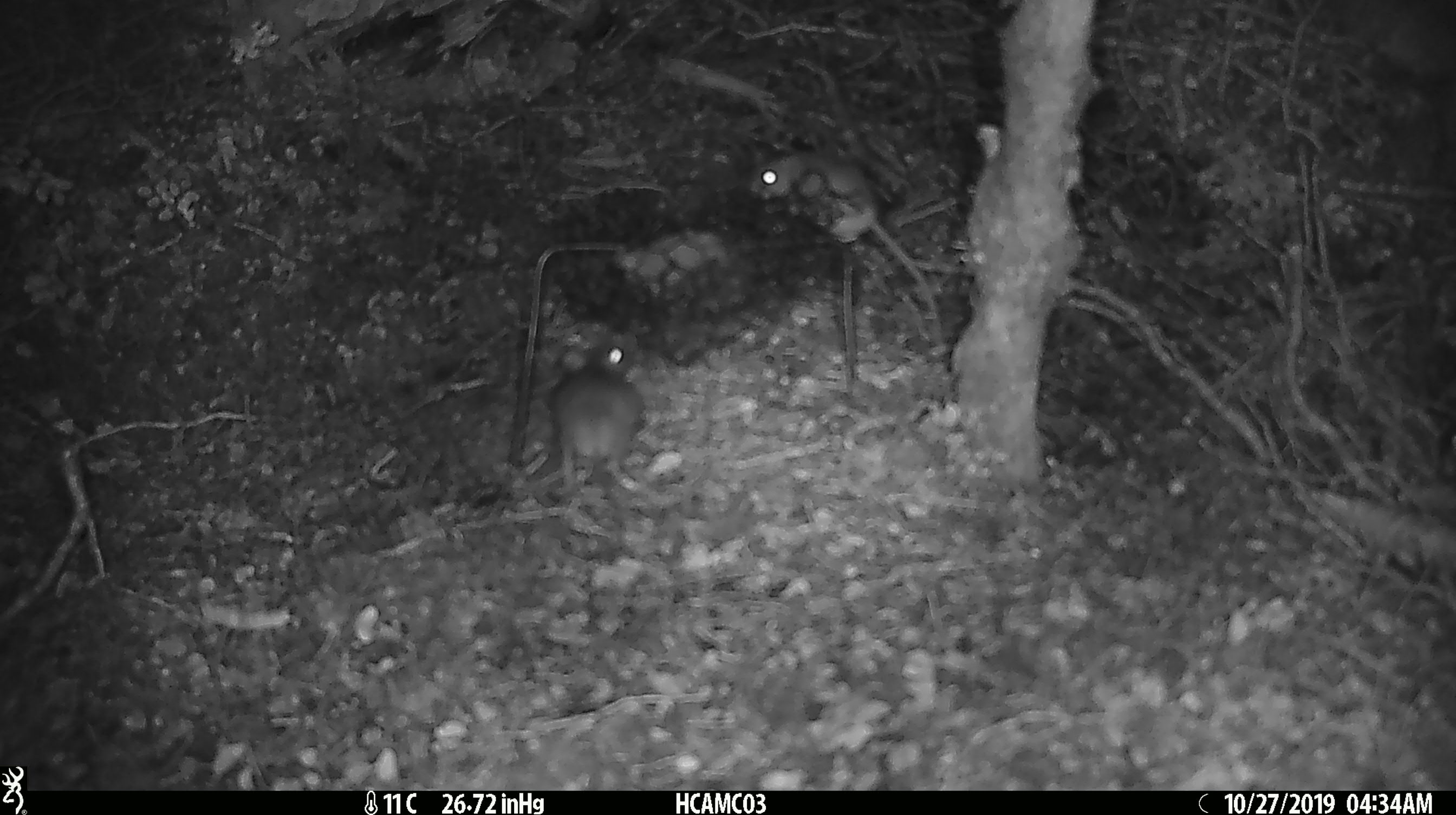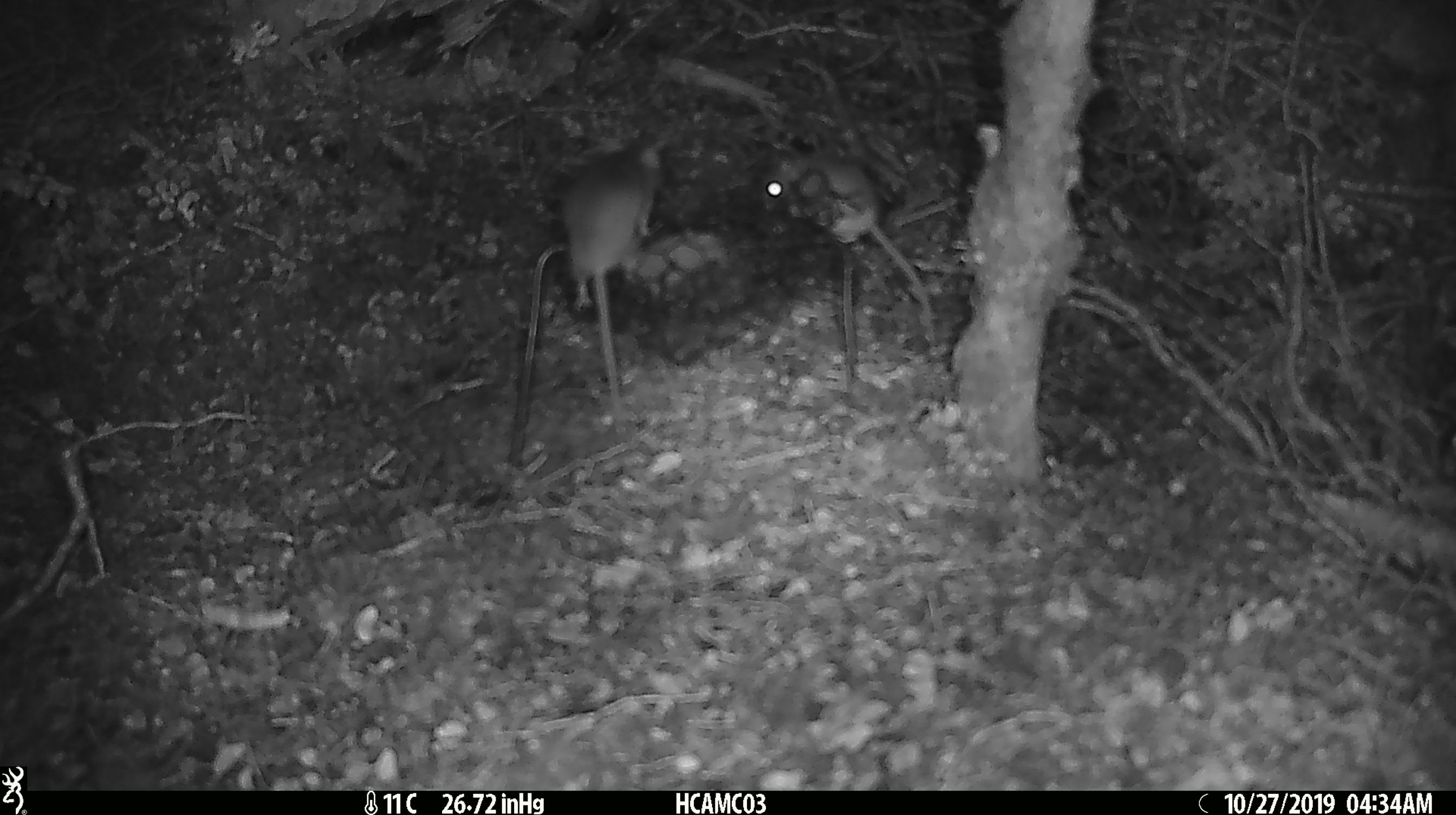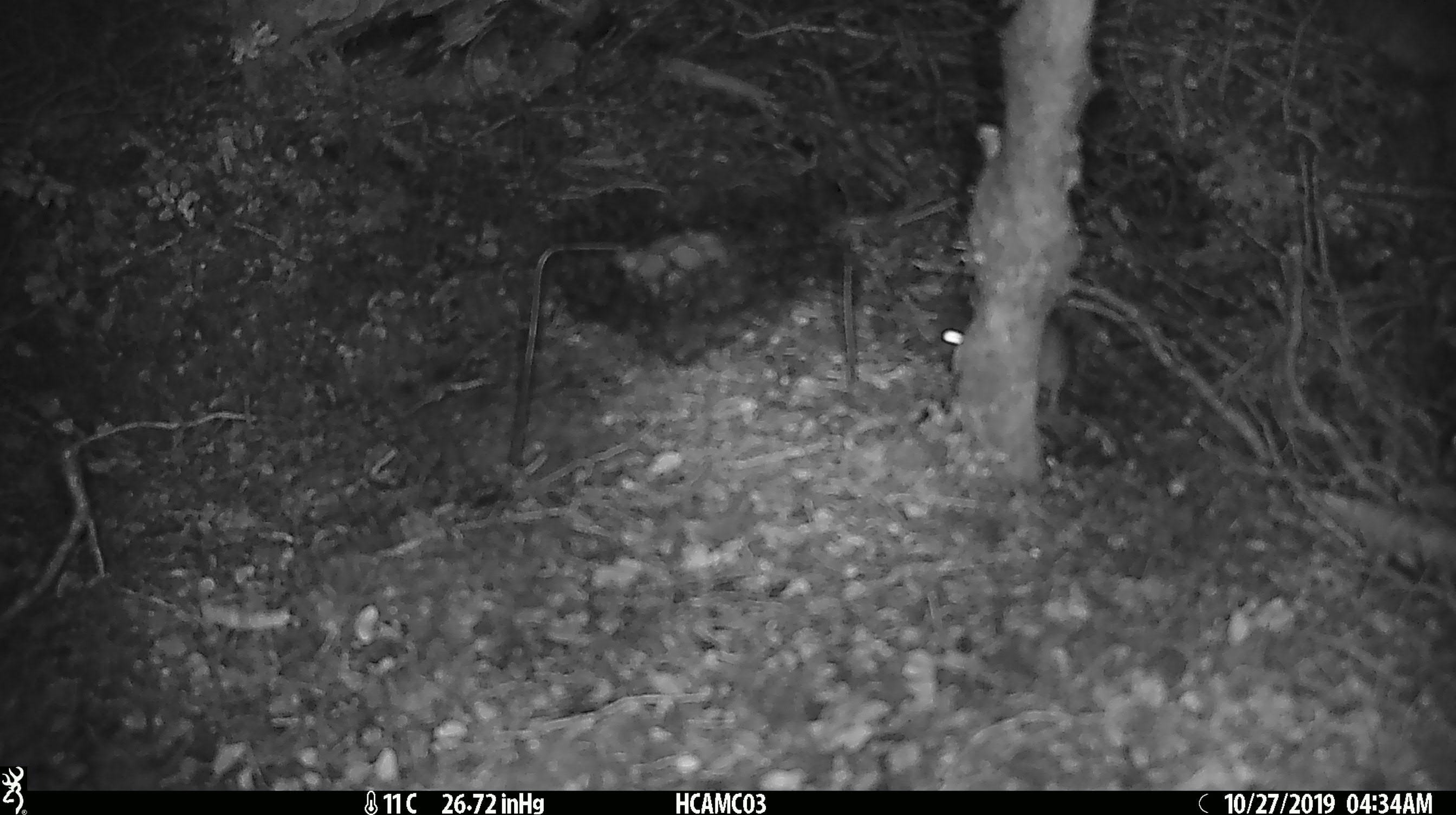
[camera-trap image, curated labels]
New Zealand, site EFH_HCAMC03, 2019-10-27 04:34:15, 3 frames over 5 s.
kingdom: Animalia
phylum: Chordata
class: Mammalia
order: Rodentia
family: Muridae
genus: Mus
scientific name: Mus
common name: mouse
Mouse (Mus).